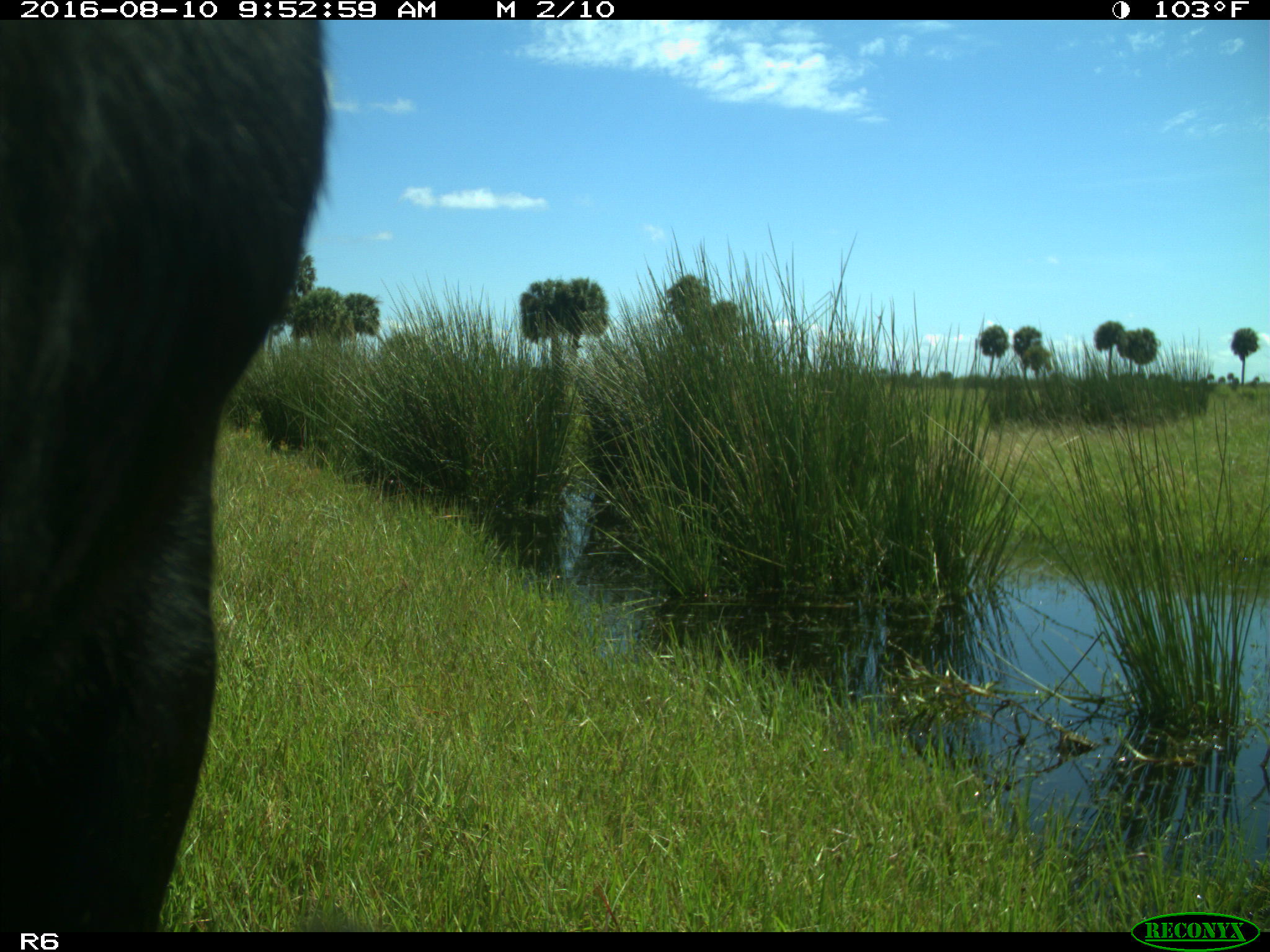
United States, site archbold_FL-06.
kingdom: Animalia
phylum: Chordata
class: Mammalia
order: Artiodactyla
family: Bovidae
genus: Bos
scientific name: Bos taurus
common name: domestic cow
Bos taurus (domestic cow).